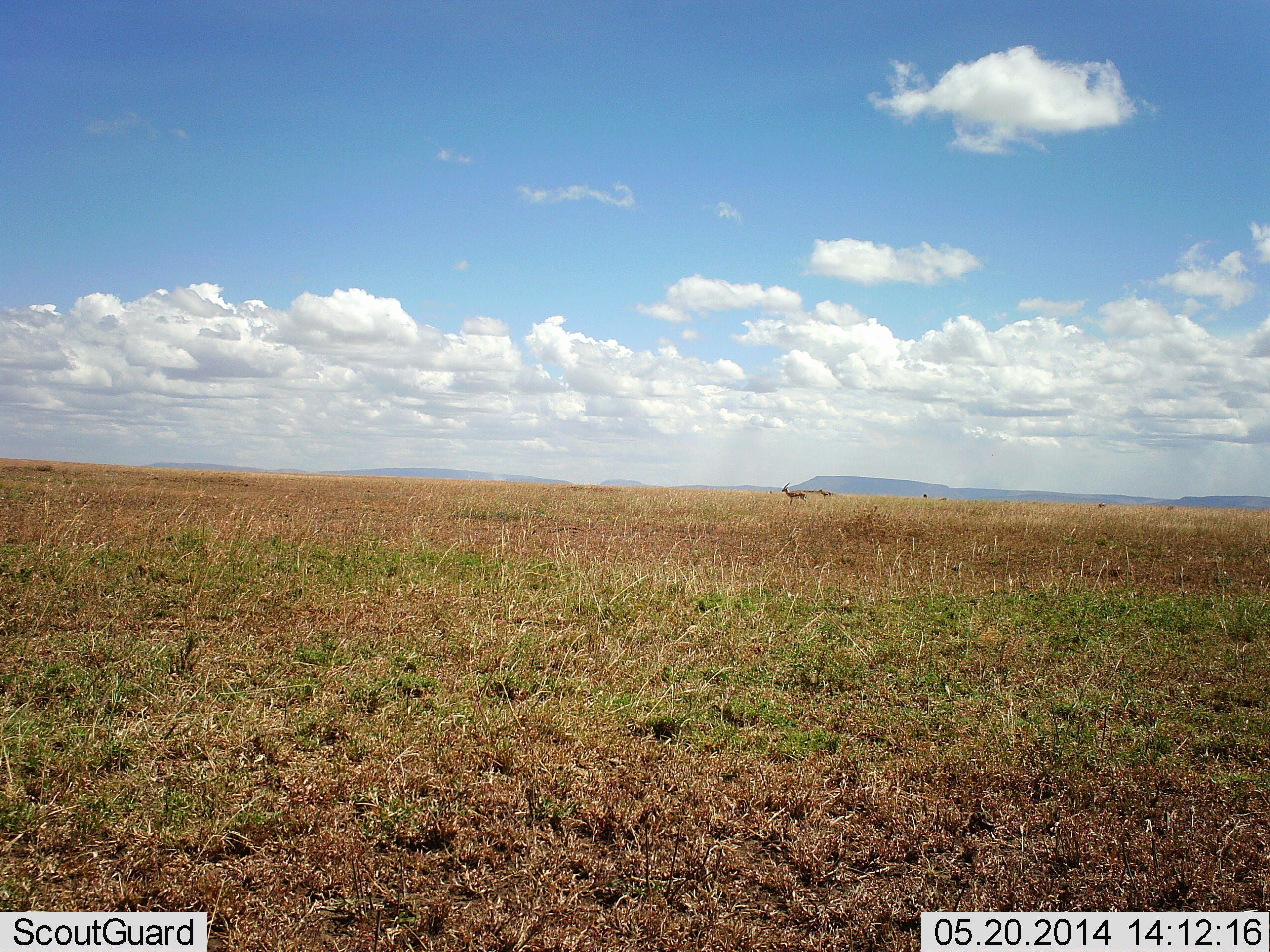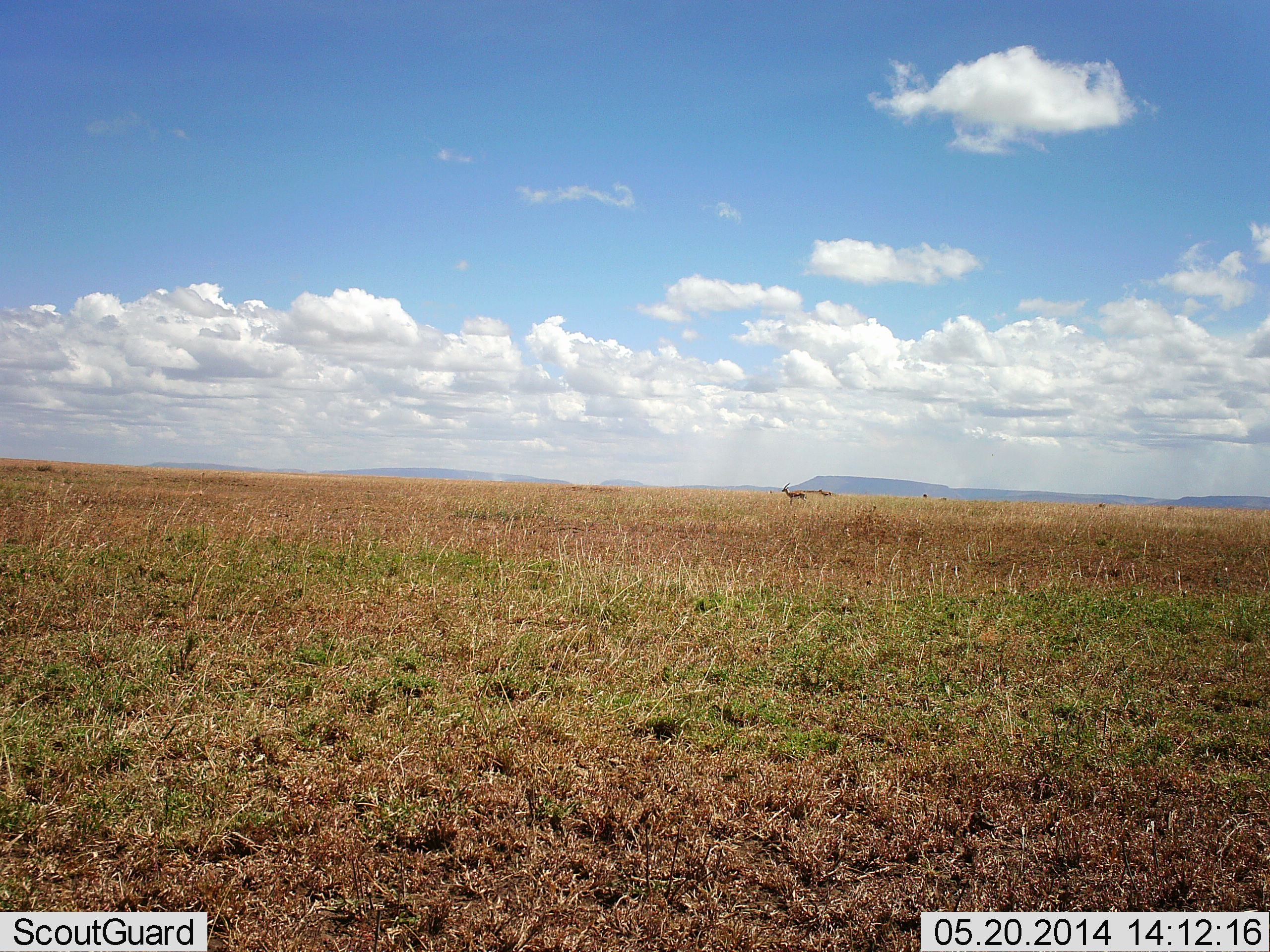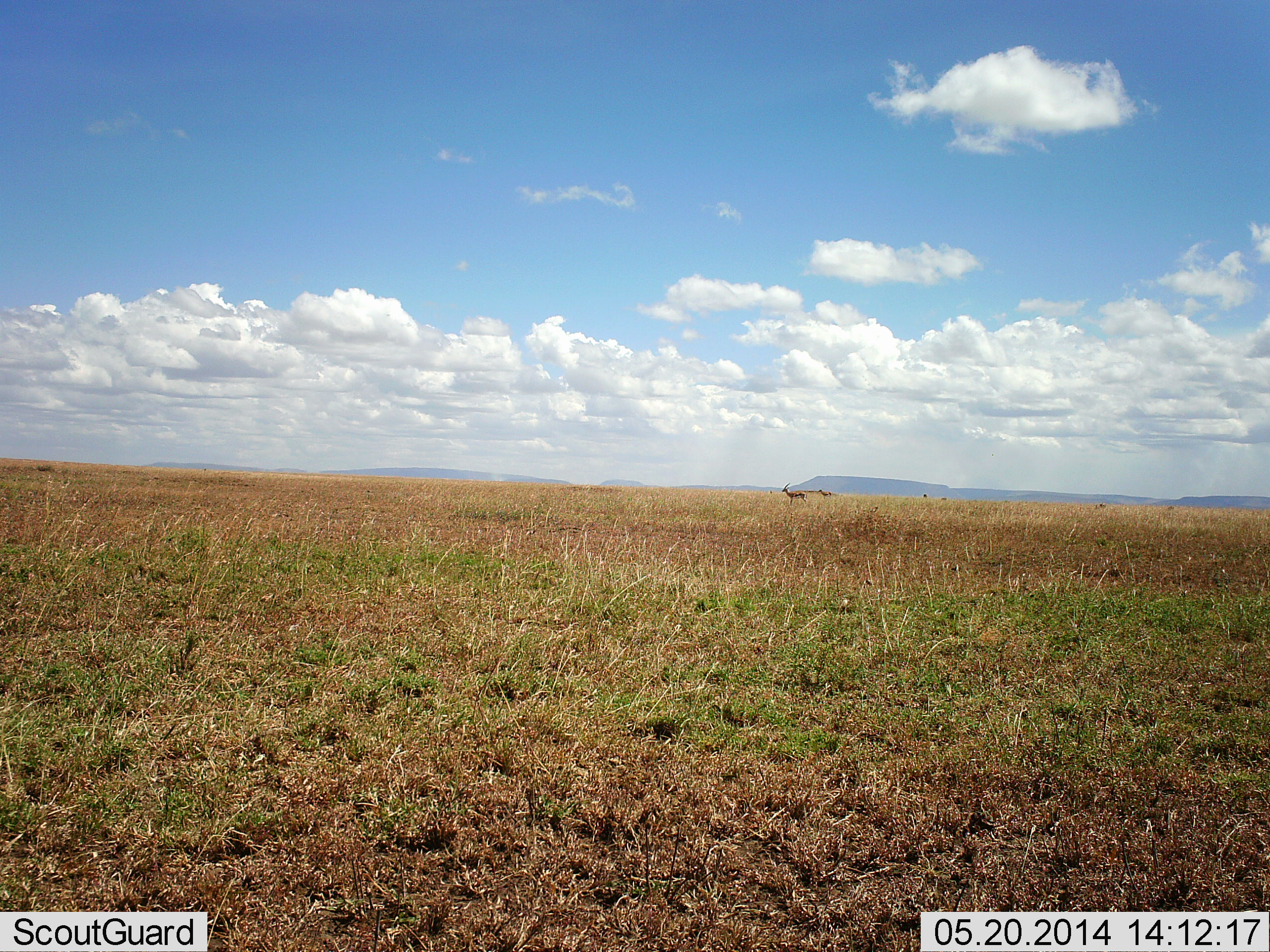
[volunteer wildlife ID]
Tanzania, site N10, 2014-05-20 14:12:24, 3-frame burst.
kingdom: Animalia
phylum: Chordata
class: Mammalia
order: Artiodactyla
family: Bovidae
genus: Eudorcas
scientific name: Eudorcas thomsonii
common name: thomson's gazelle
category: gazellethomsons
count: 2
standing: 100%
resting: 10%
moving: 0%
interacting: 0%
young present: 0%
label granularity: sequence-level